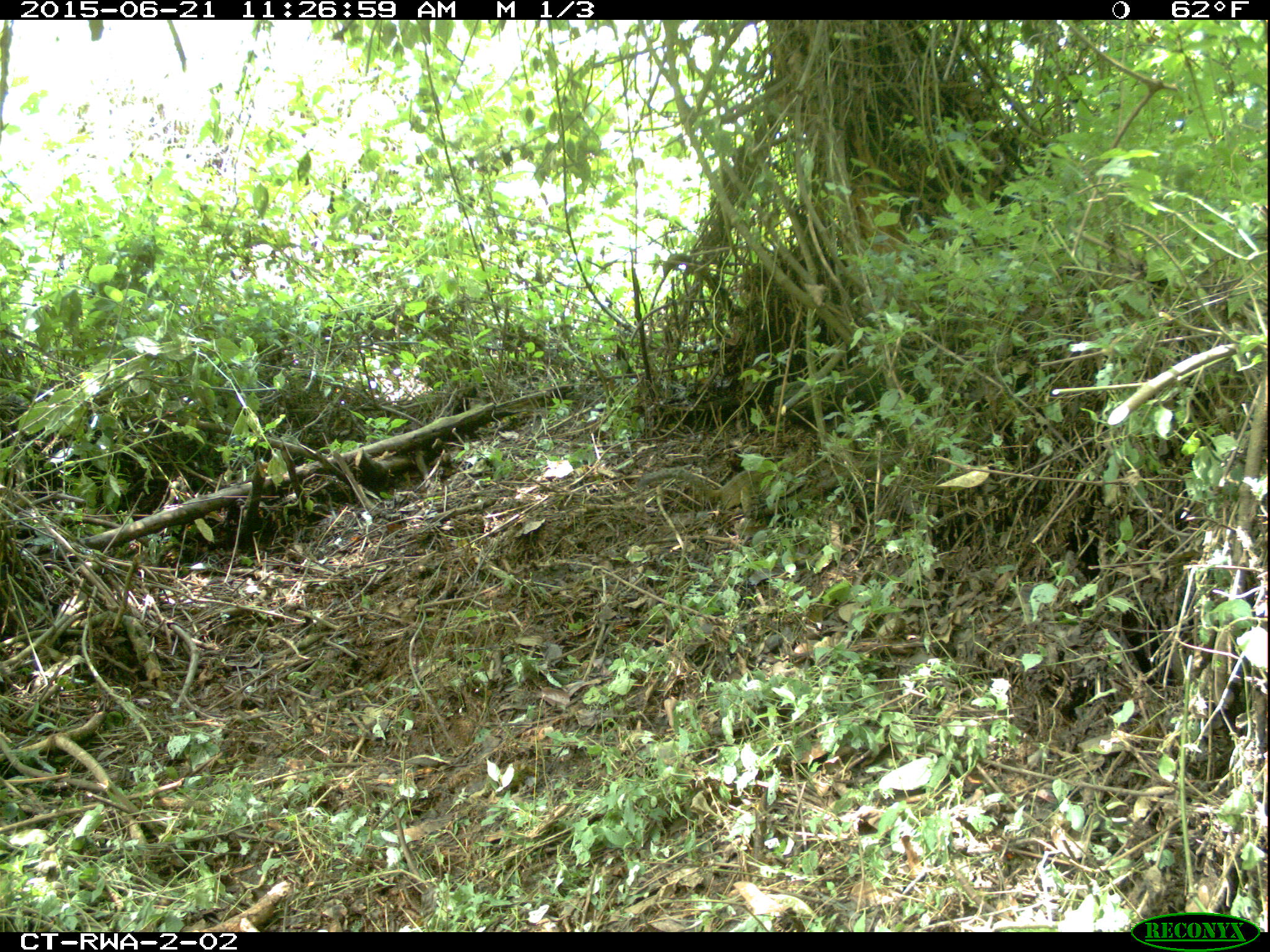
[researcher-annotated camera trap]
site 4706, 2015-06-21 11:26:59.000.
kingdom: Animalia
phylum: Chordata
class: Mammalia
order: Rodentia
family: Sciuridae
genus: Funisciurus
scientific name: Funisciurus carruthersi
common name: carruther's mountain squirrel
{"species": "Funisciurus carruthersi (carruther's mountain squirrel)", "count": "1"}